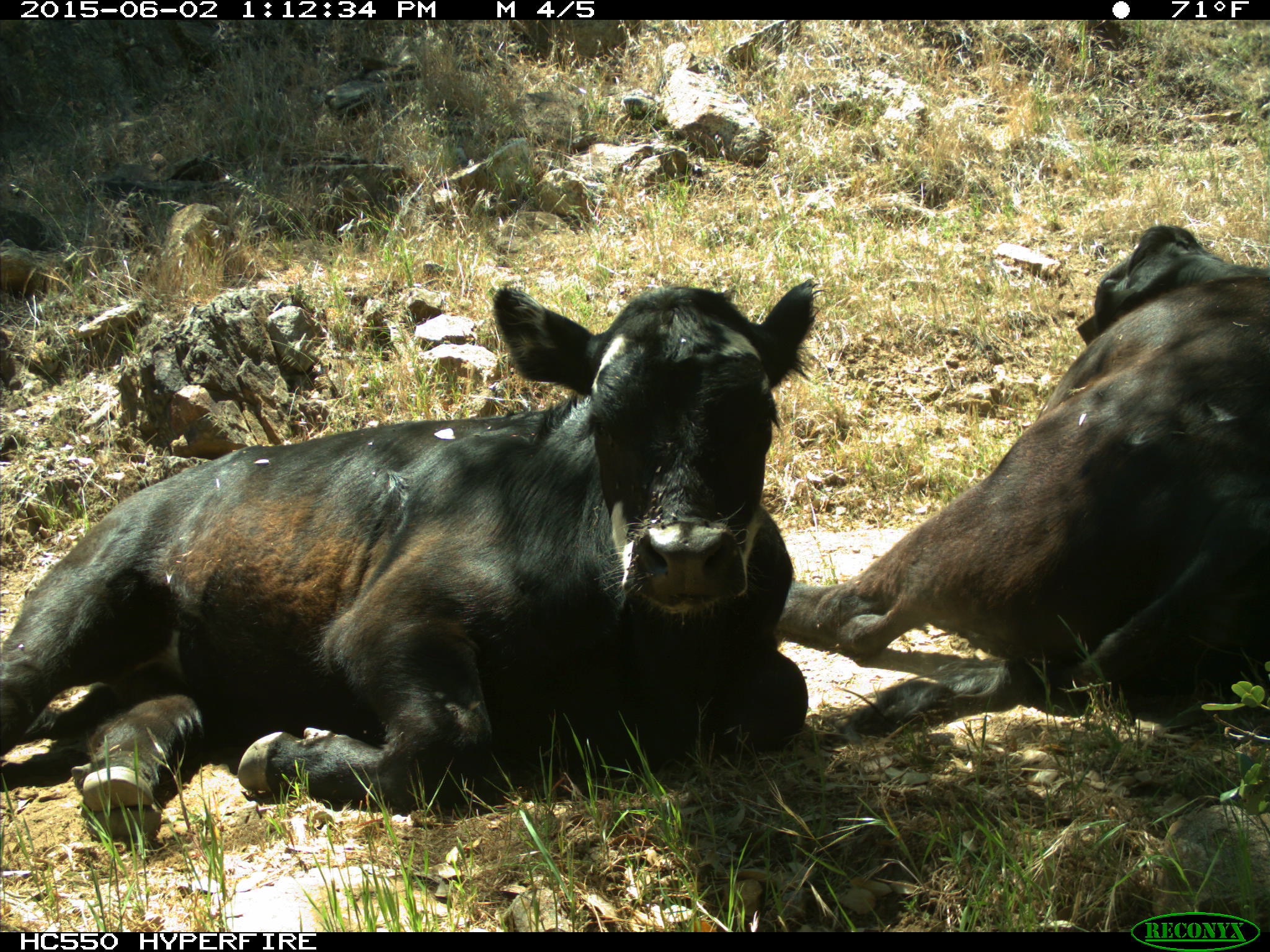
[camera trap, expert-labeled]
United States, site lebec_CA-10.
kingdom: Animalia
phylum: Chordata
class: Mammalia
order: Artiodactyla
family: Bovidae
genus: Bos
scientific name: Bos taurus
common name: domestic cow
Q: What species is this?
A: Bos taurus (domestic cow).